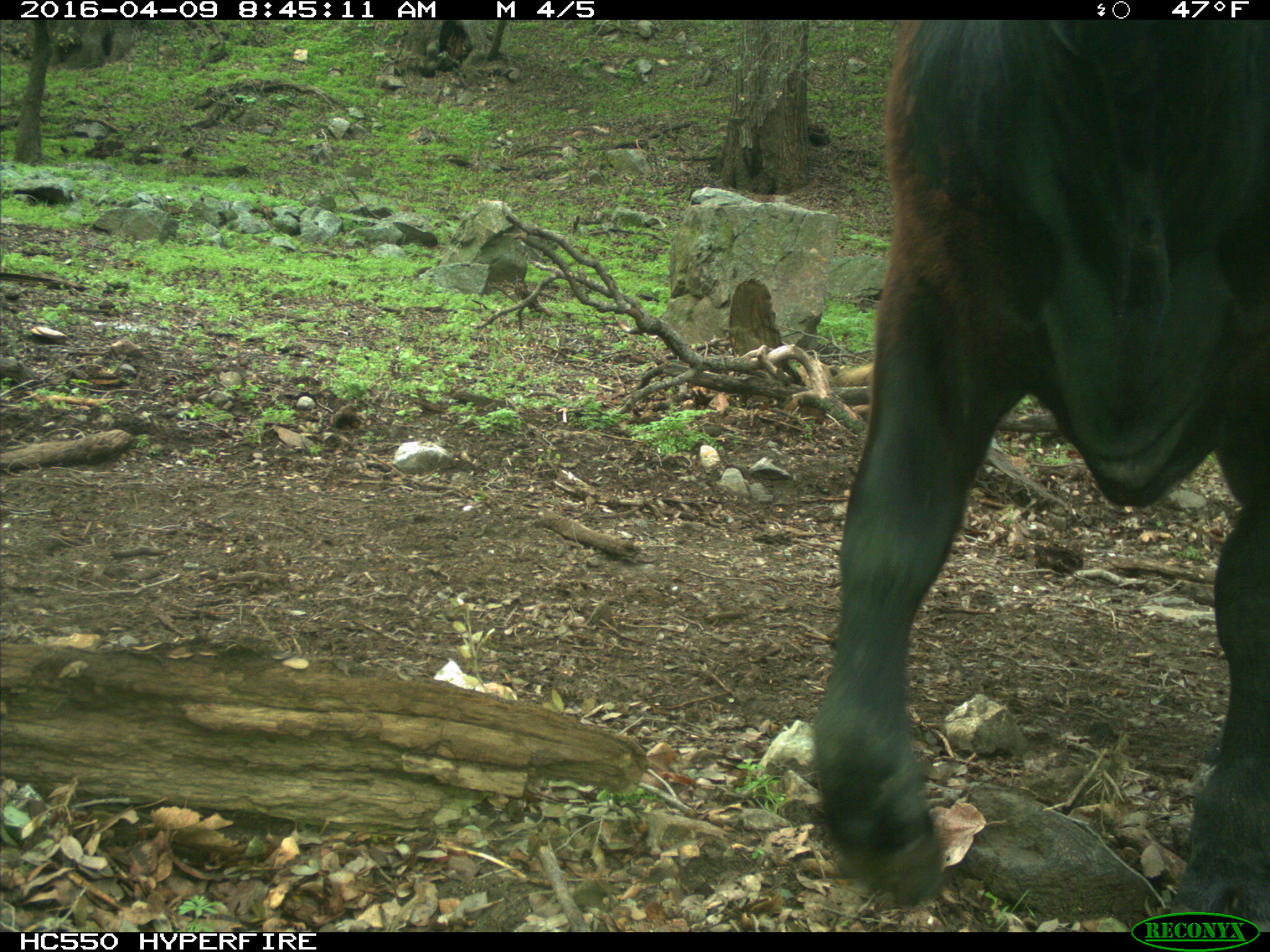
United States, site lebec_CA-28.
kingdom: Animalia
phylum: Chordata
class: Mammalia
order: Artiodactyla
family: Bovidae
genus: Bos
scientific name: Bos taurus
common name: domestic cow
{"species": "Bos taurus (domestic cow)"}